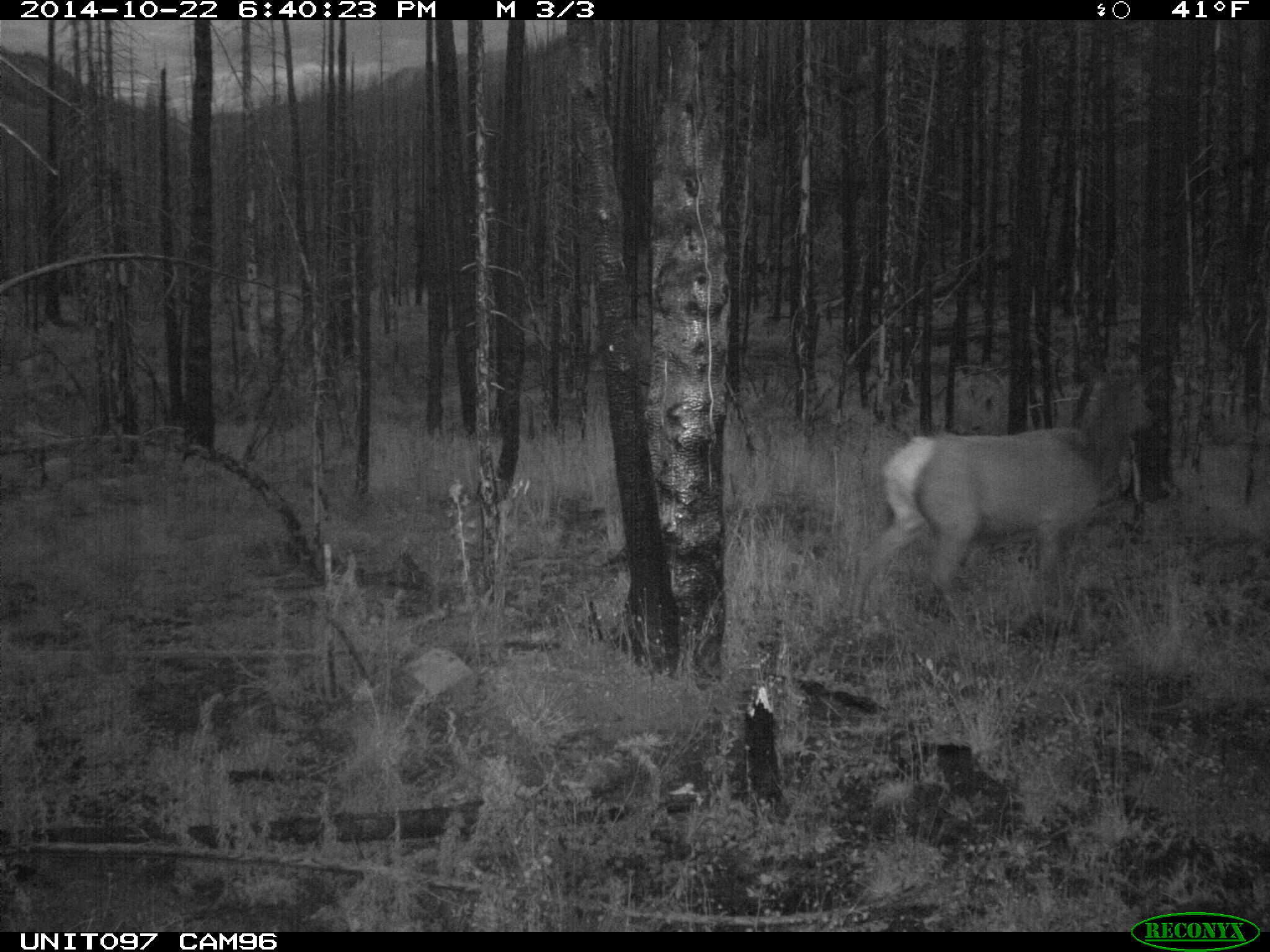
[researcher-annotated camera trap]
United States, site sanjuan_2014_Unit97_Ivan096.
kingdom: Animalia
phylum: Chordata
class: Mammalia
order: Artiodactyla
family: Cervidae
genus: Cervus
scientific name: Cervus elaphus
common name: red deer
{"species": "Cervus elaphus (red deer)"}